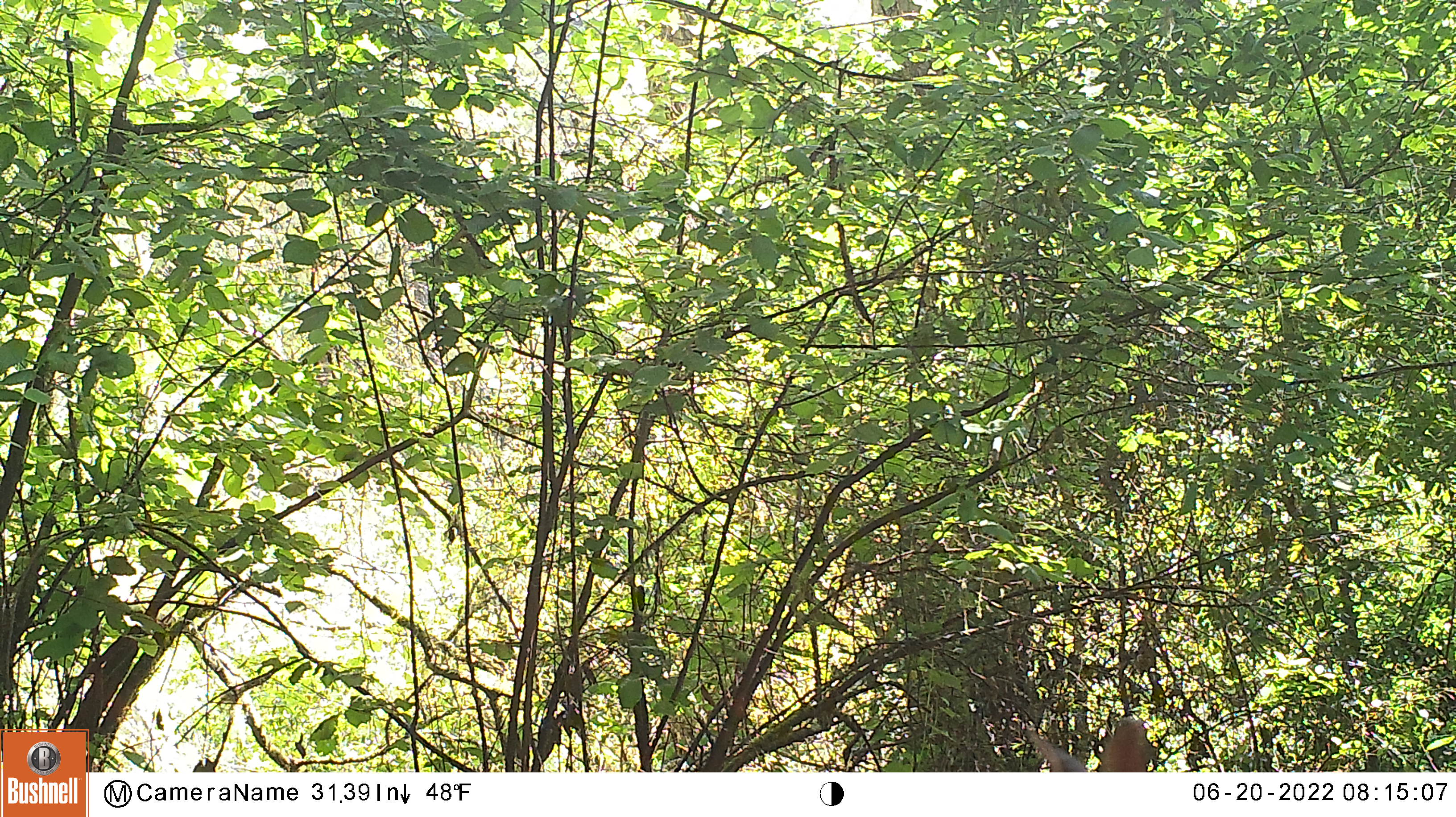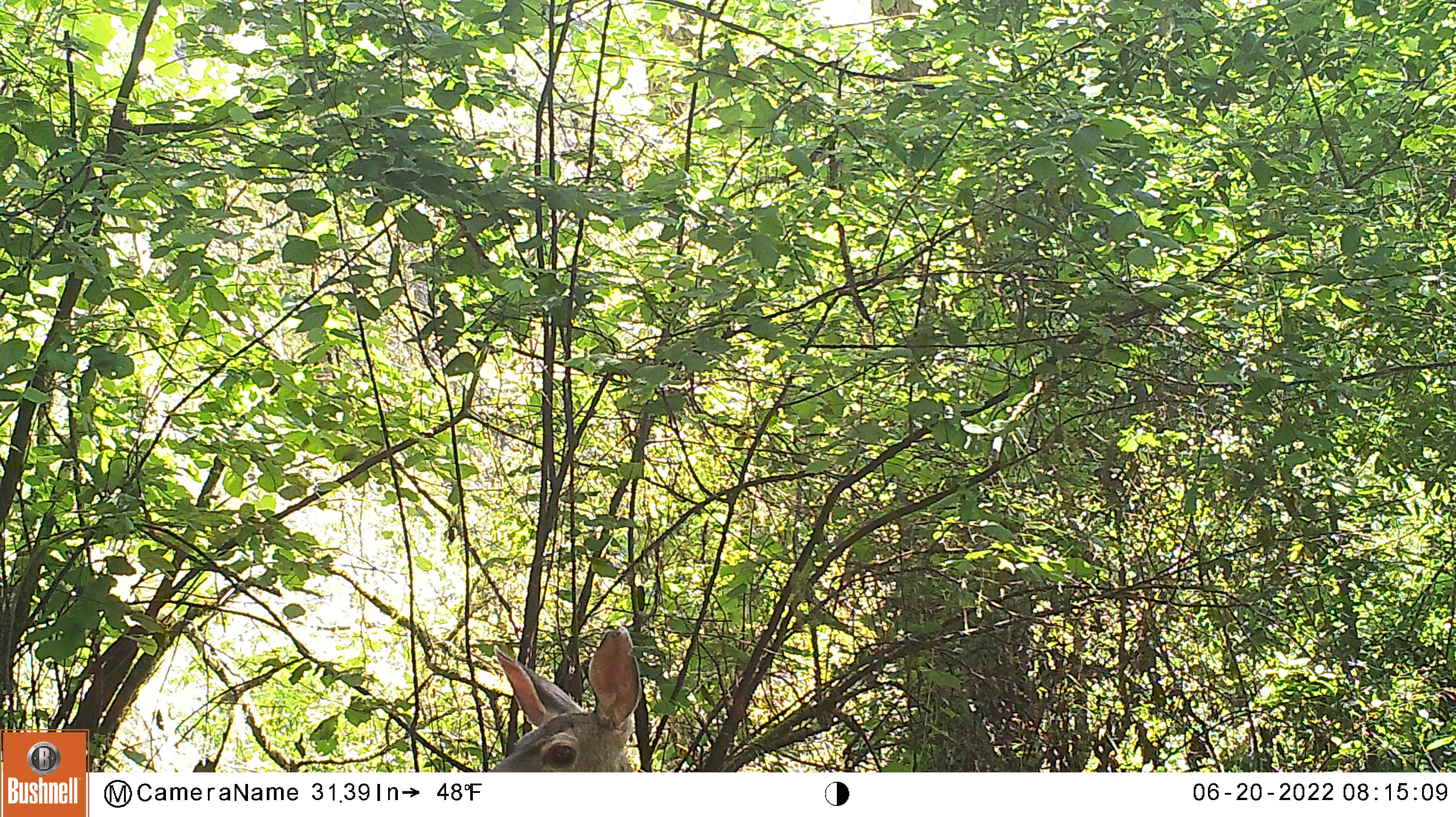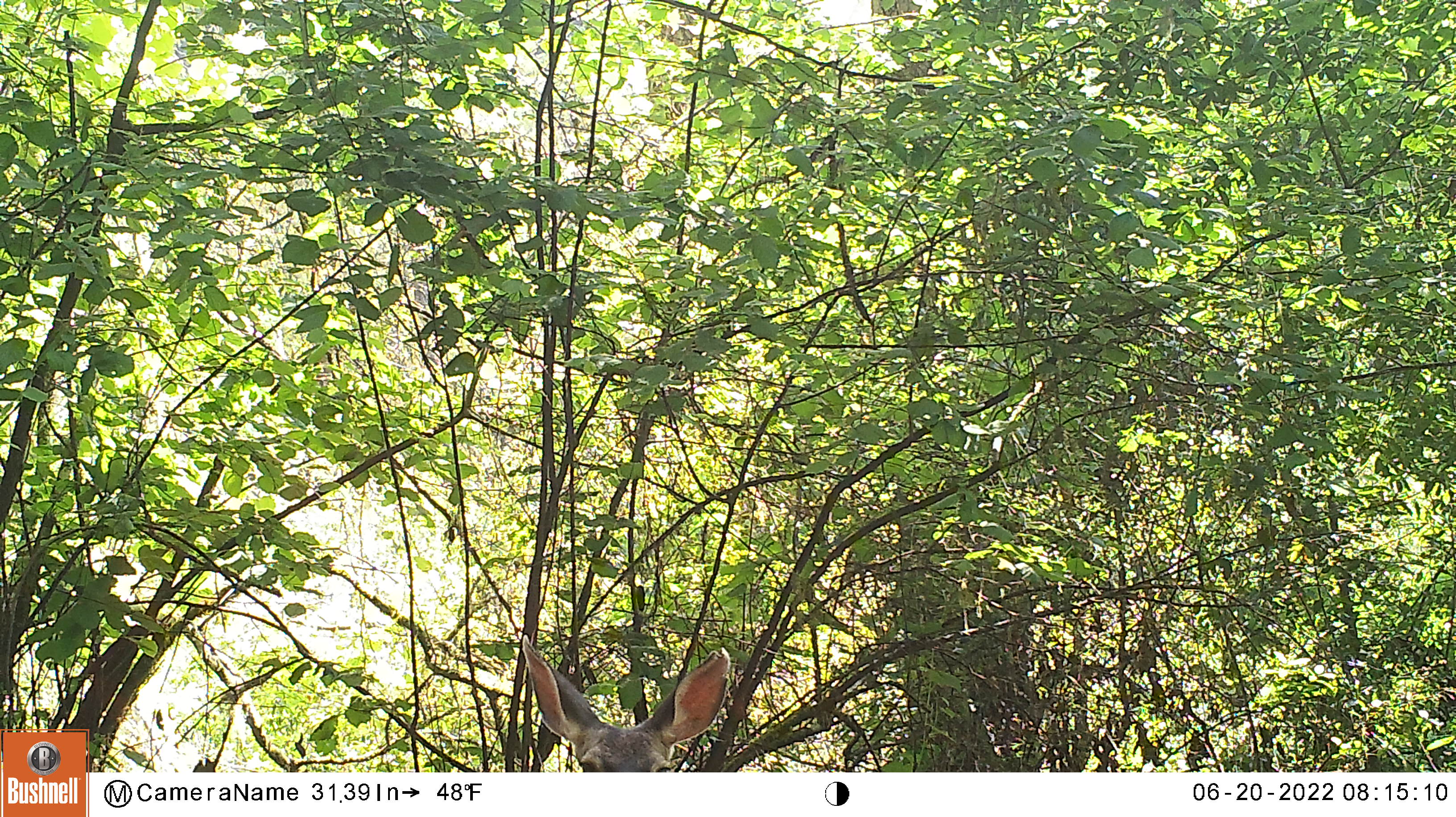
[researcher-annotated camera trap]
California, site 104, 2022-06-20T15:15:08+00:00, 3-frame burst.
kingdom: Animalia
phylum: Chordata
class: Mammalia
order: Artiodactyla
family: Cervidae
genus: Odocoileus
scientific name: Odocoileus hemionus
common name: mule deer